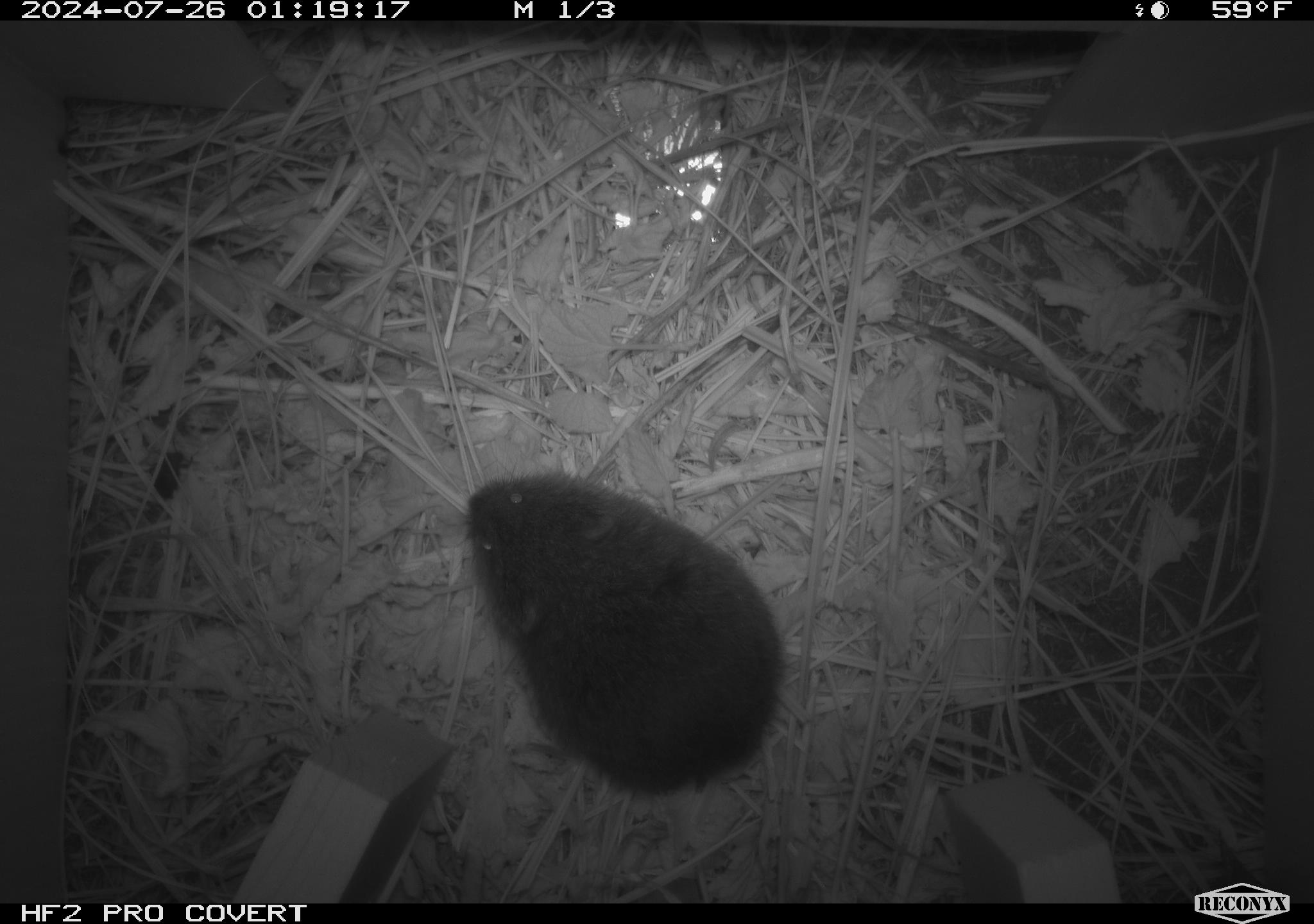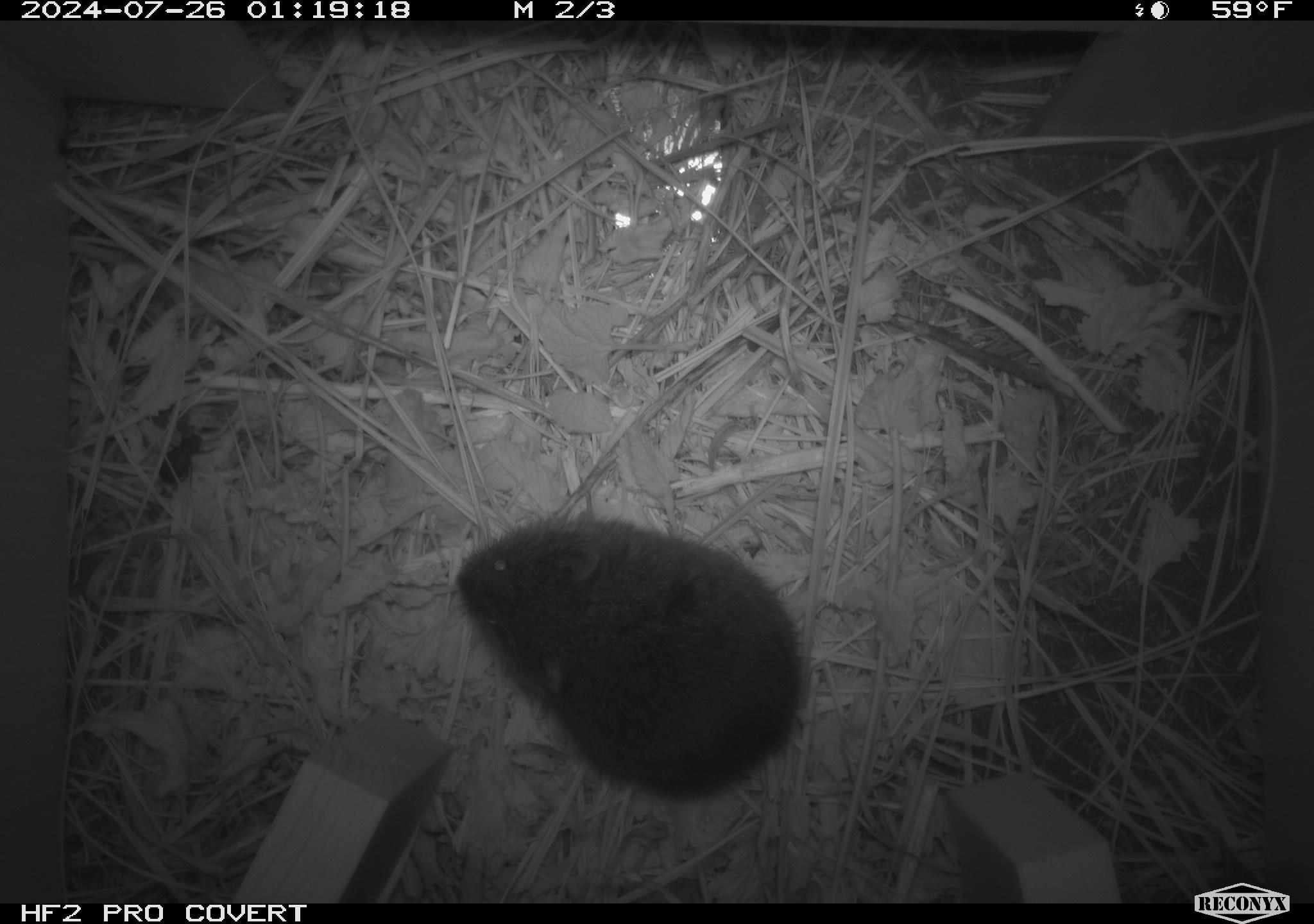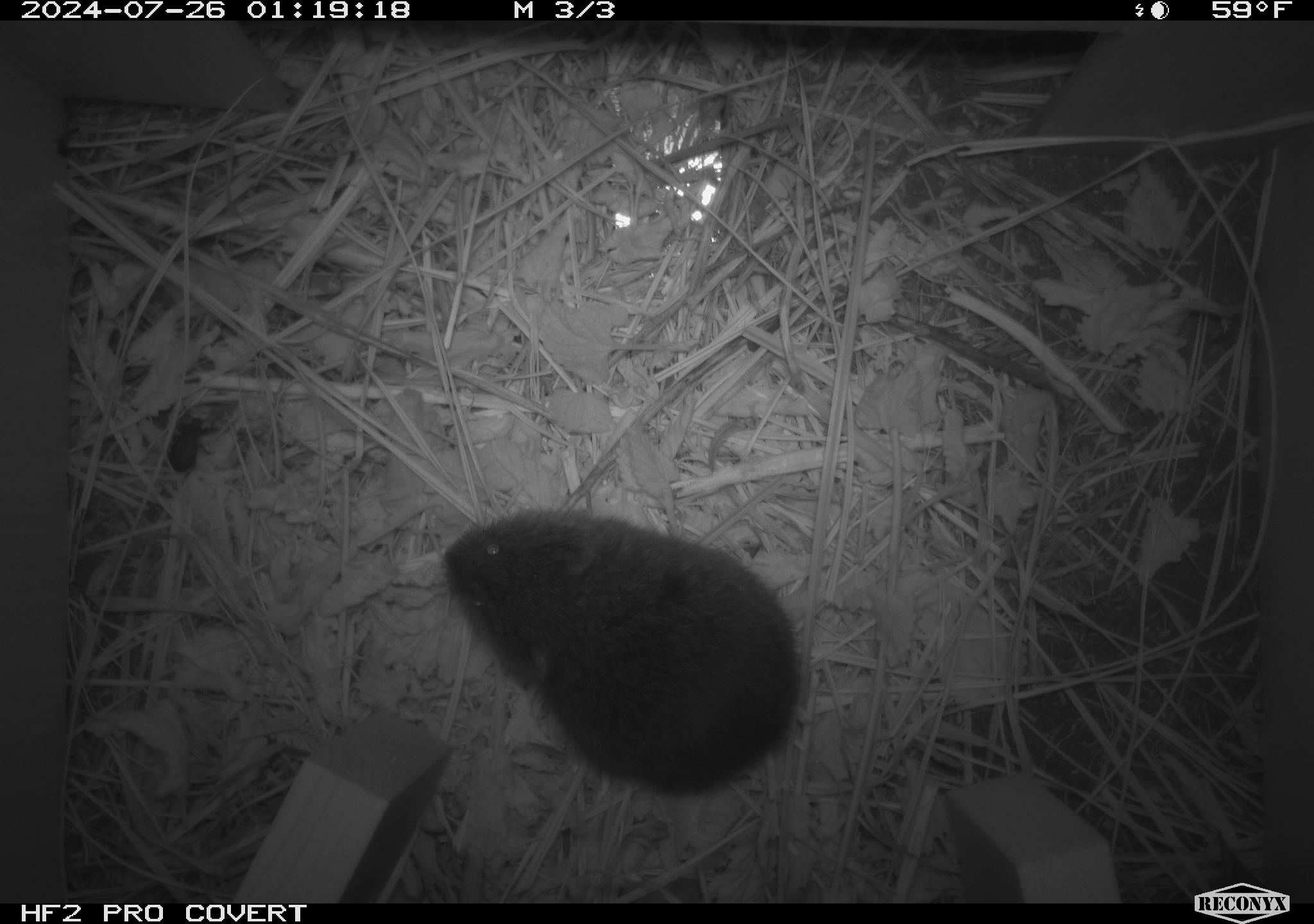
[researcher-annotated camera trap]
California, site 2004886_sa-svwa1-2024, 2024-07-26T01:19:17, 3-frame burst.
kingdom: Animalia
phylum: Chordata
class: Mammalia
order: Rodentia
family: Cricetidae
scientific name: Arvicolinae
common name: voles, lemmings, and muskrats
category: arvicolinae subfamily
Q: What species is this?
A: Arvicolinae subfamily (voles, lemmings, and muskrats) (Arvicolinae).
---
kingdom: Animalia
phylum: Arthropoda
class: Insecta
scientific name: Insecta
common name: insect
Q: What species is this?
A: Insect (Insecta).